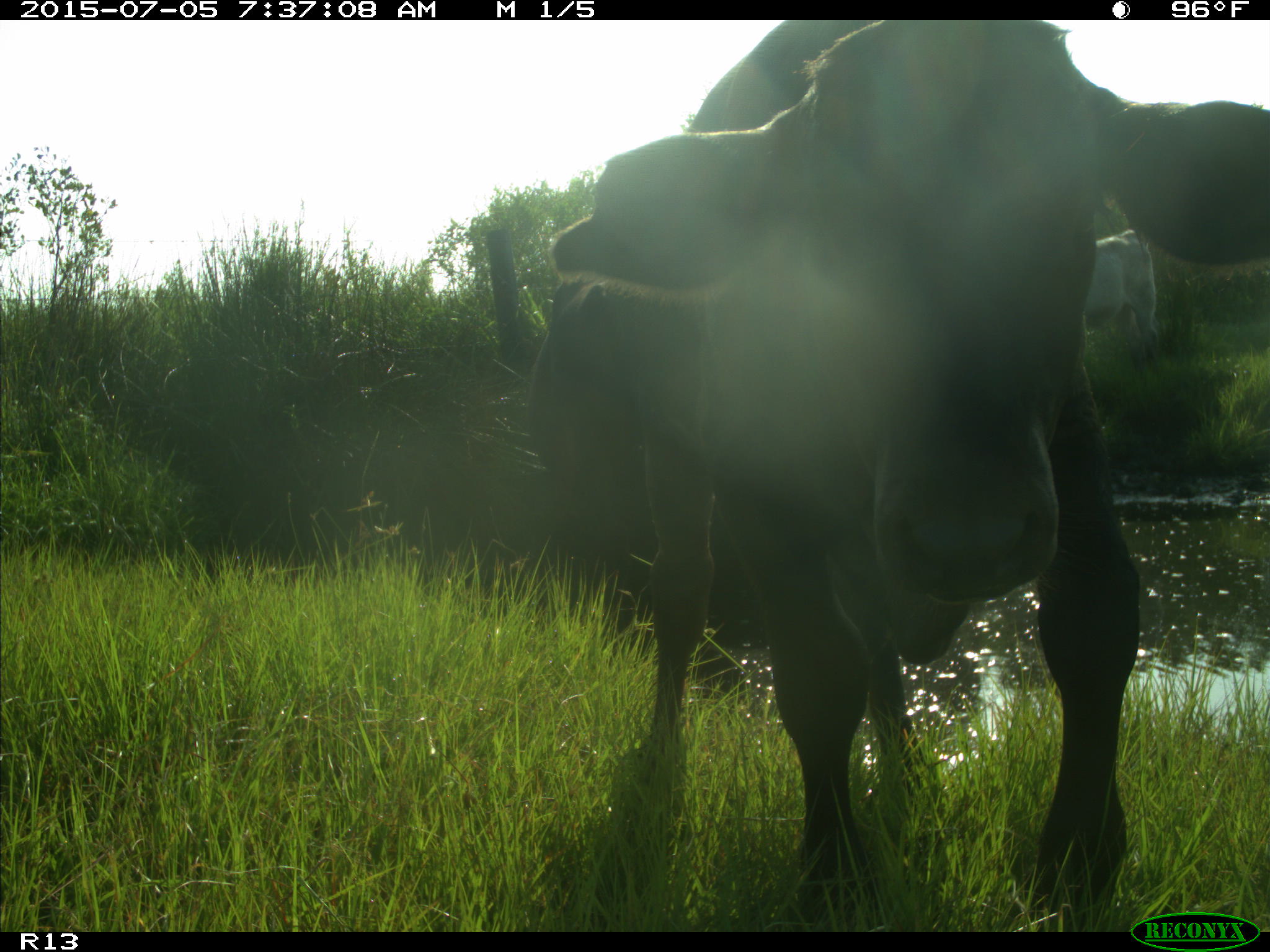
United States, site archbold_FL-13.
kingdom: Animalia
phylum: Chordata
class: Mammalia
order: Artiodactyla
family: Bovidae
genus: Bos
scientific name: Bos taurus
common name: domestic cow